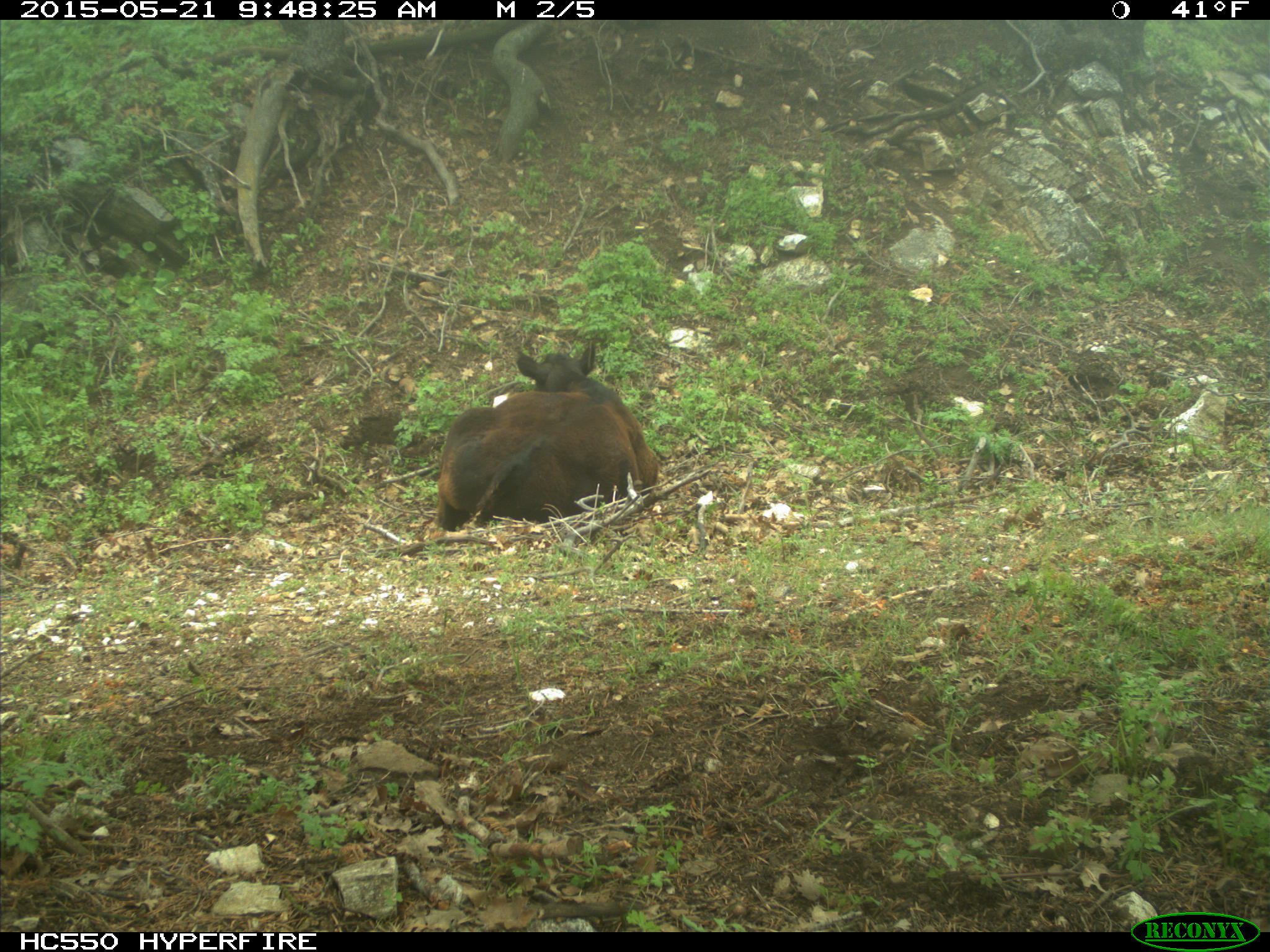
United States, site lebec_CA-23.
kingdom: Animalia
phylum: Chordata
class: Mammalia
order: Artiodactyla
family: Bovidae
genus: Bos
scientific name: Bos taurus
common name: domestic cow